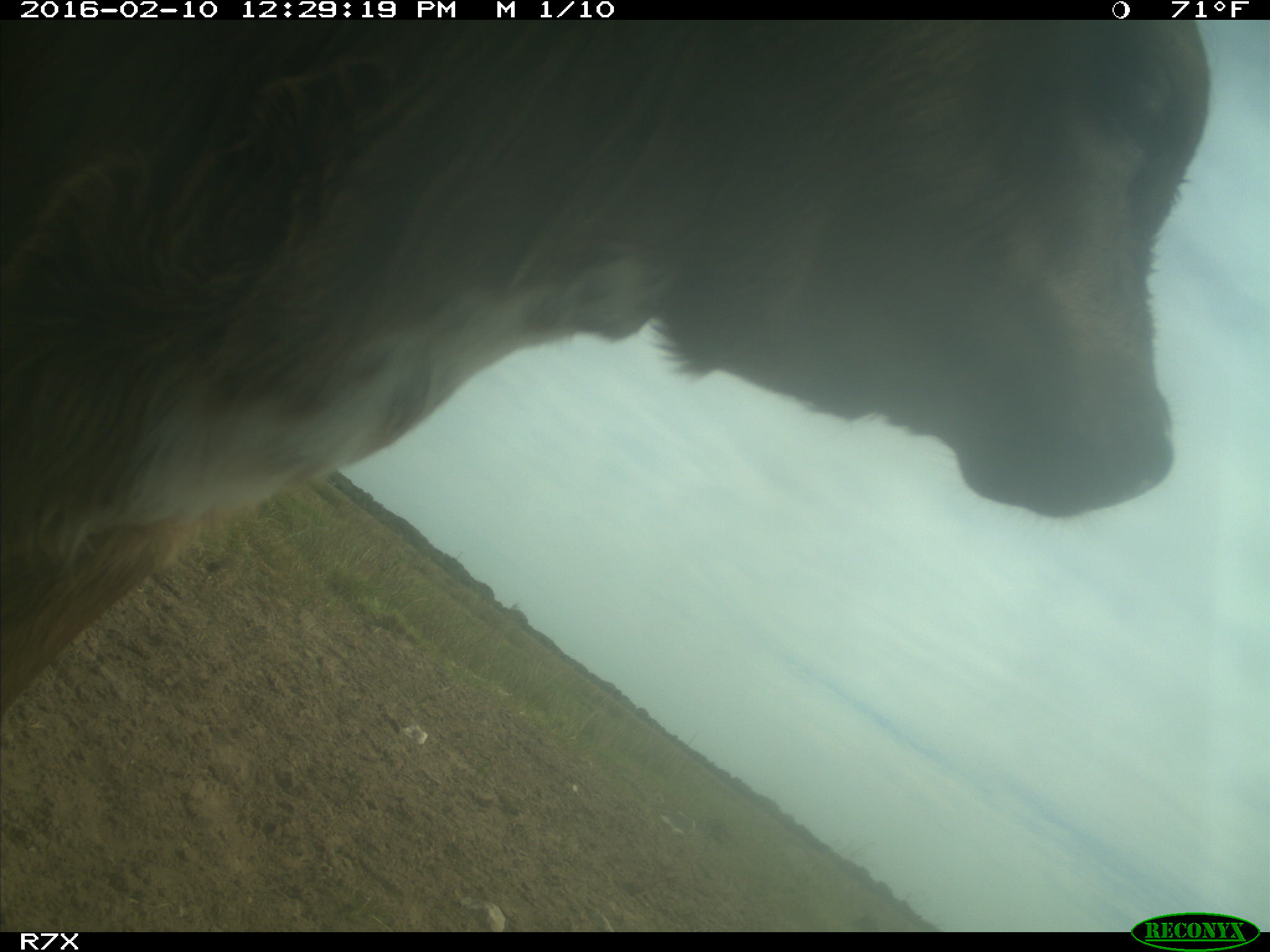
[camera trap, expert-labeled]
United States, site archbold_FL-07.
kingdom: Animalia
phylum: Chordata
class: Mammalia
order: Artiodactyla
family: Bovidae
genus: Bos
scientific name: Bos taurus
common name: domestic cow